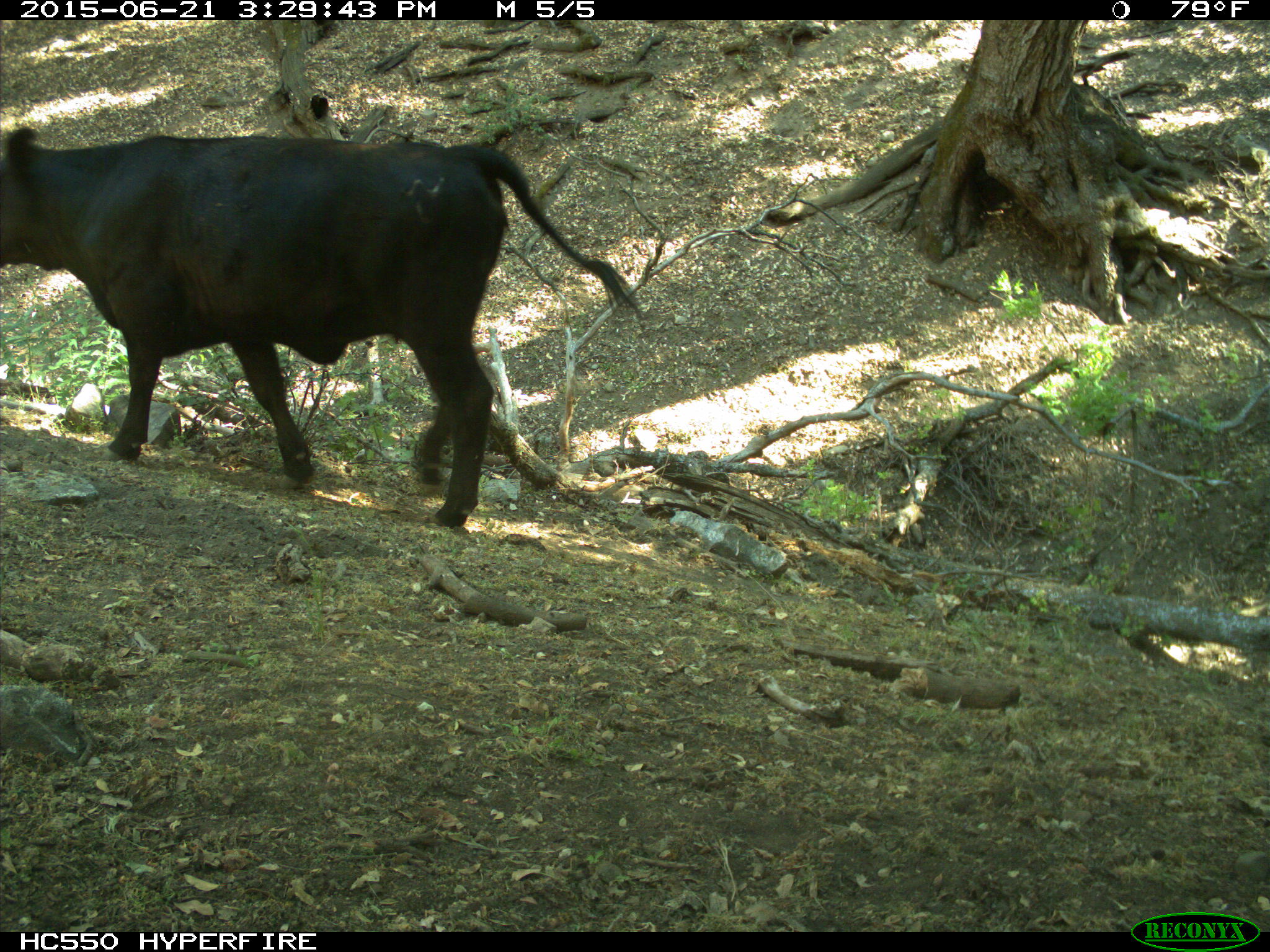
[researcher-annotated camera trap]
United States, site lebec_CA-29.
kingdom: Animalia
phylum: Chordata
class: Mammalia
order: Artiodactyla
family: Bovidae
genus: Bos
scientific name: Bos taurus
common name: domestic cow